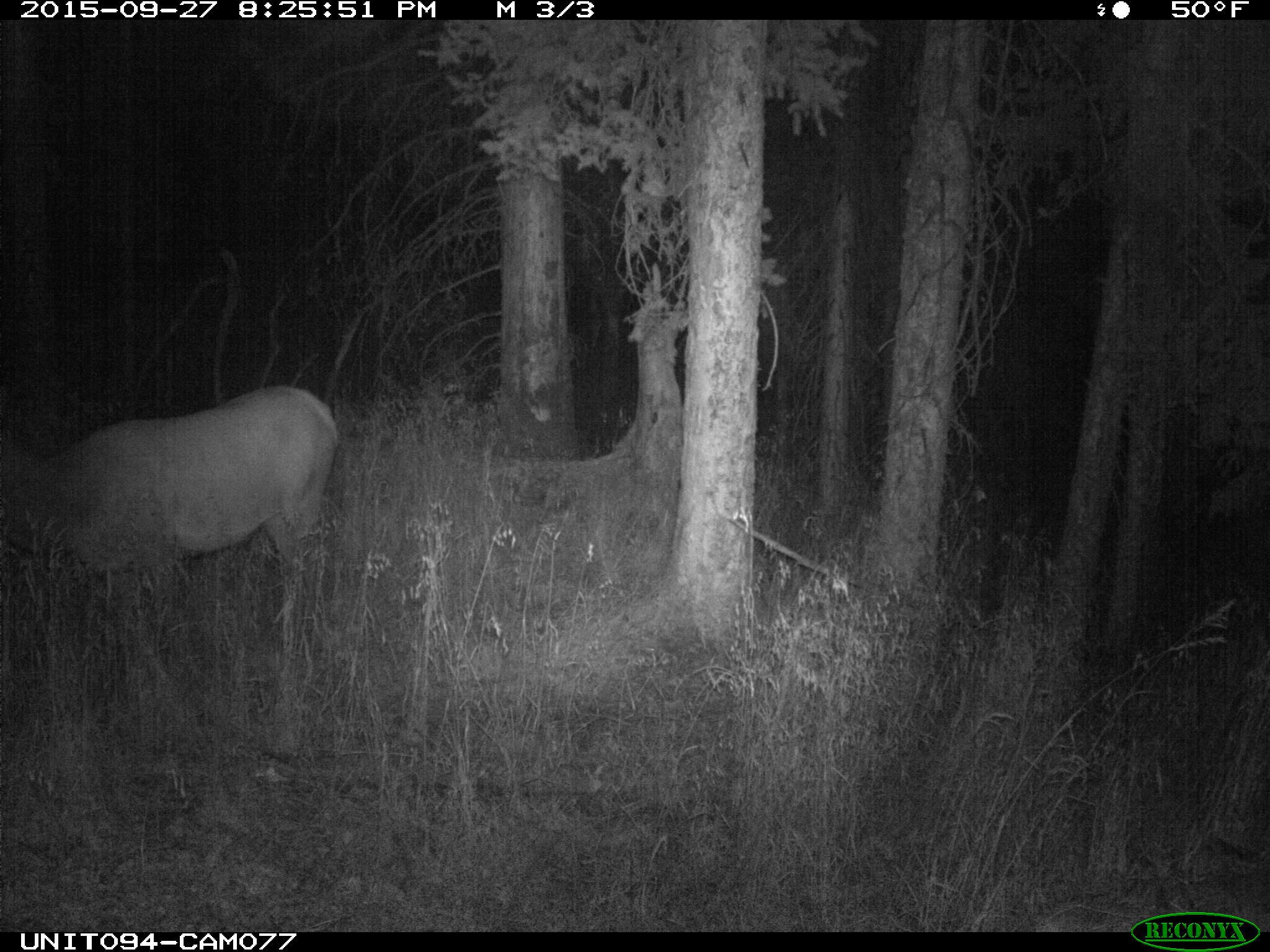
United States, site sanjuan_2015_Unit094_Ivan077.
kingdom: Animalia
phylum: Chordata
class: Mammalia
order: Artiodactyla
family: Cervidae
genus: Cervus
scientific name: Cervus elaphus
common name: red deer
Cervus elaphus (red deer).